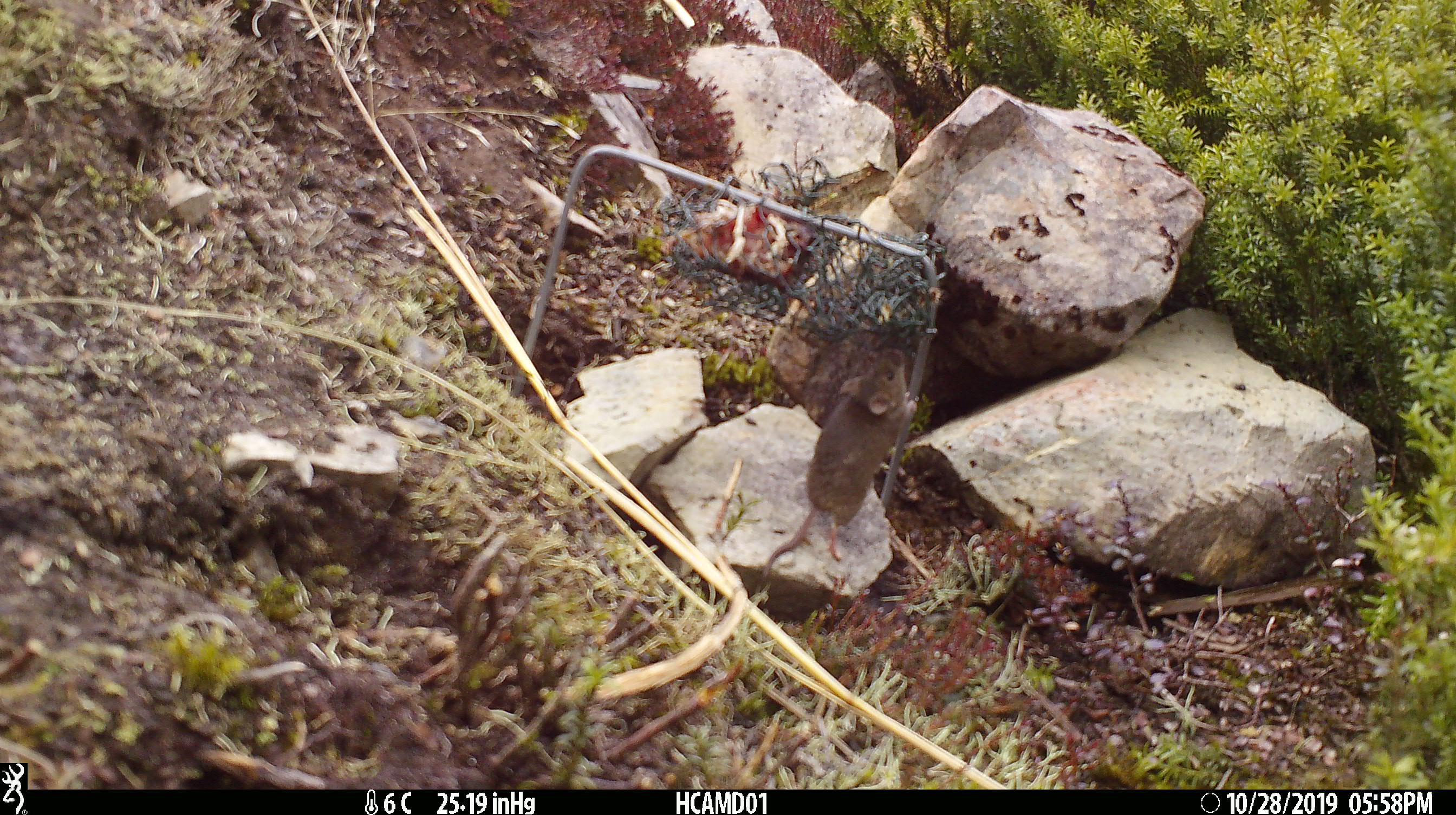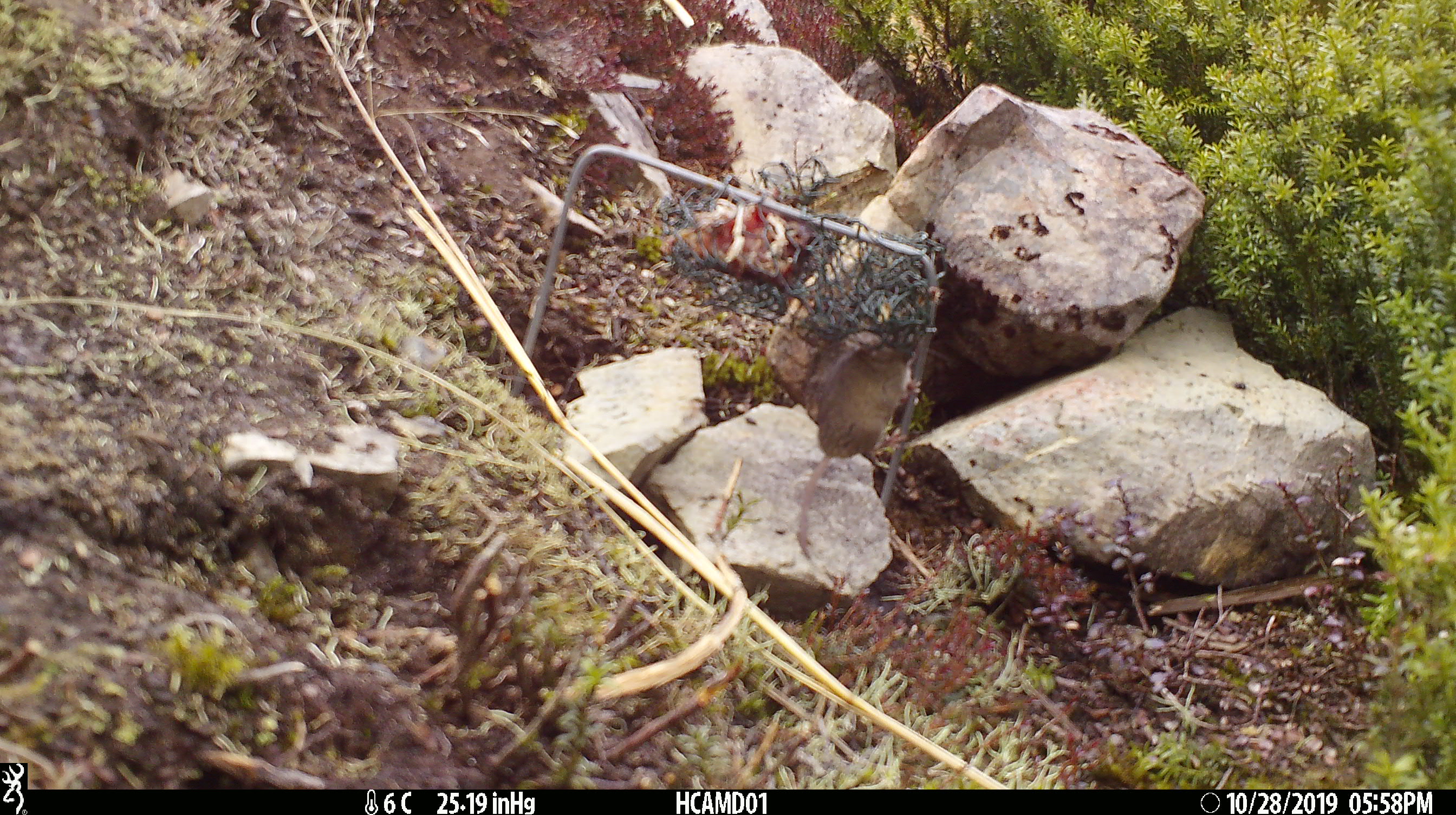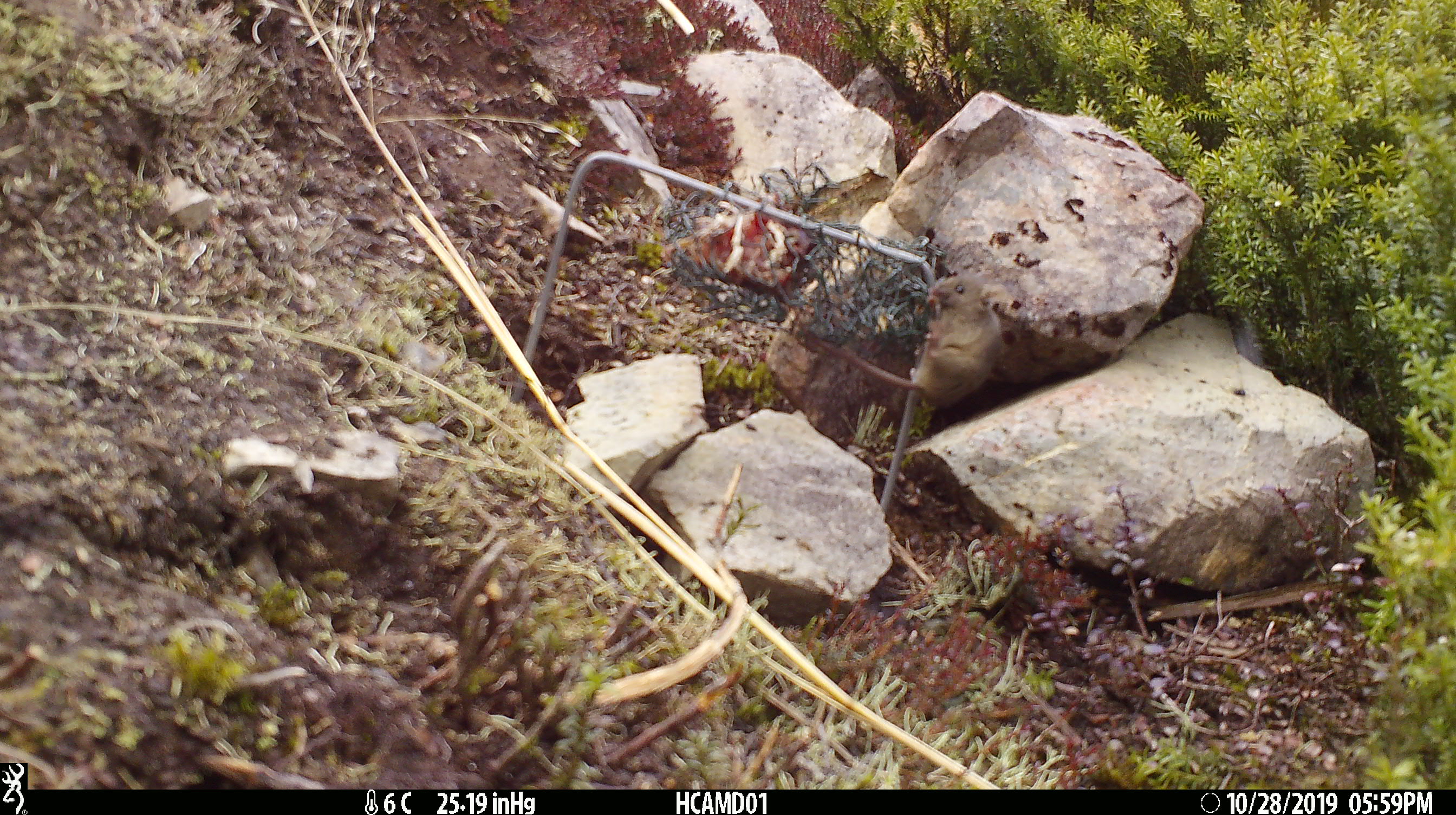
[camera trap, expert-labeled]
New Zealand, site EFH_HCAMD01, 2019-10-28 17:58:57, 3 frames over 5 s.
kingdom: Animalia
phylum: Chordata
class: Mammalia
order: Rodentia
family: Muridae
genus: Mus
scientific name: Mus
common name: mouse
Mouse (Mus).